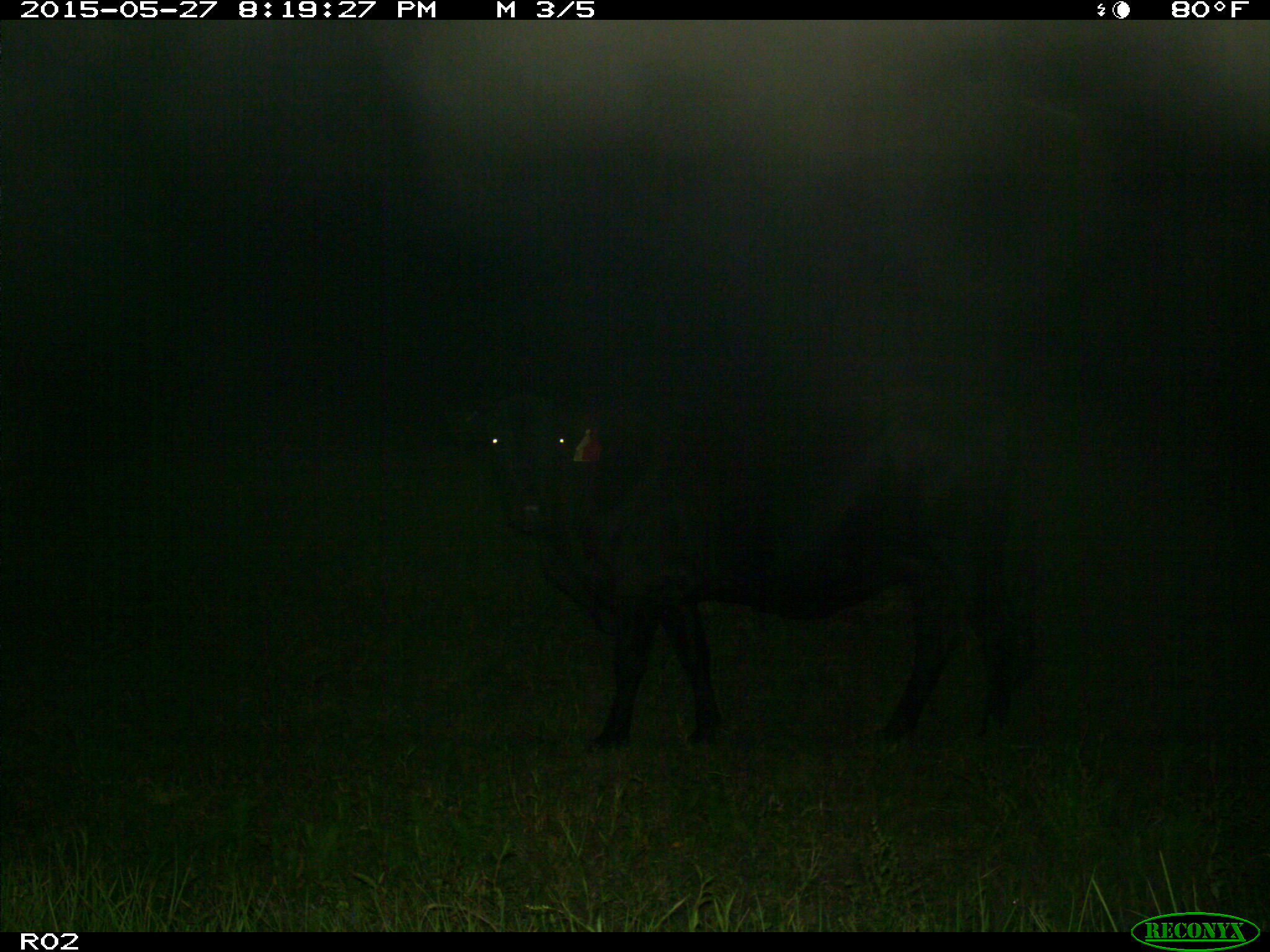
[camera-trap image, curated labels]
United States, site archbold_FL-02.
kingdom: Animalia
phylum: Chordata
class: Mammalia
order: Artiodactyla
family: Bovidae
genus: Bos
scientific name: Bos taurus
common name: domestic cow